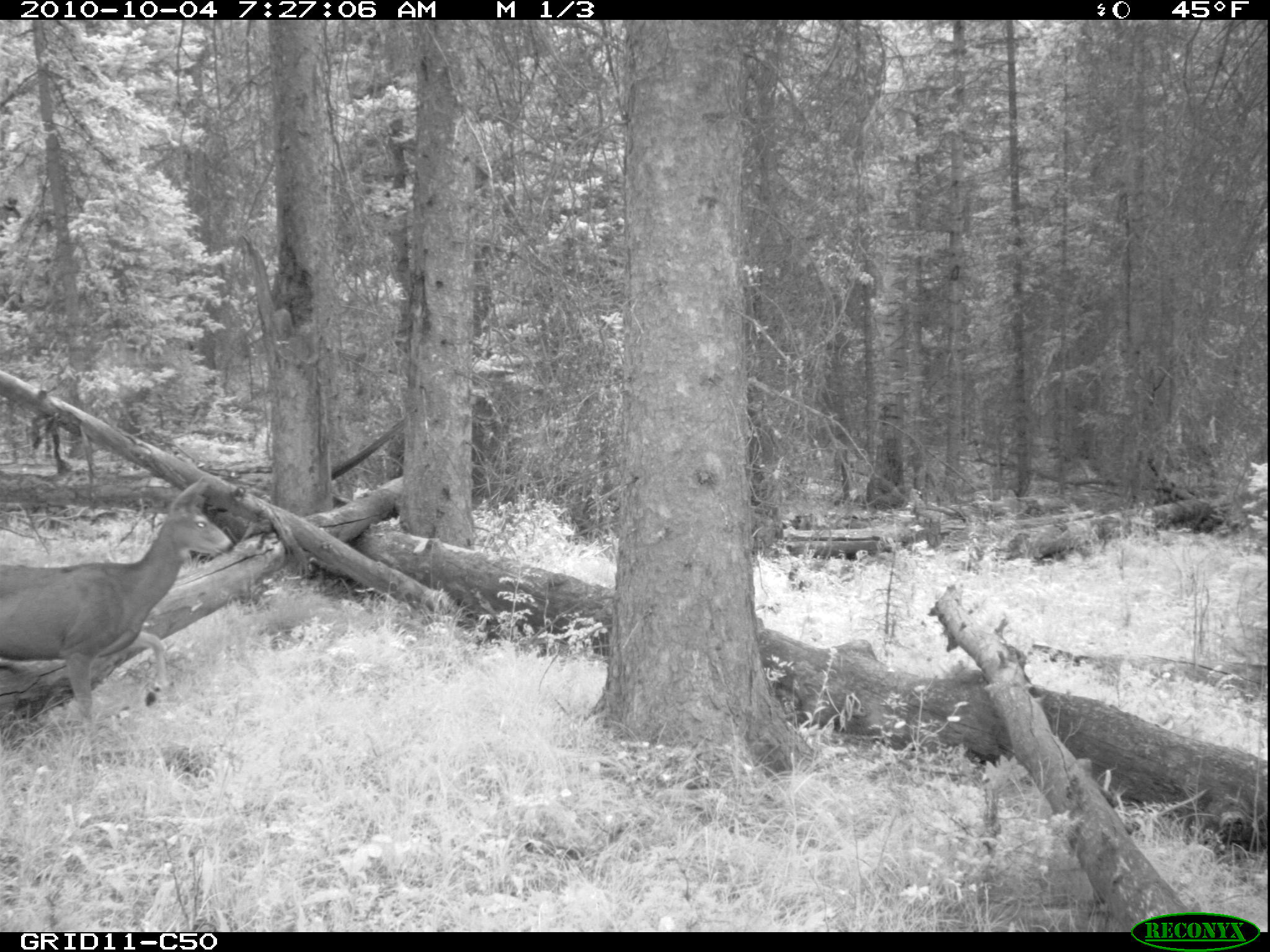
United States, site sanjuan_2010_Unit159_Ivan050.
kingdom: Animalia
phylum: Chordata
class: Mammalia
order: Artiodactyla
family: Cervidae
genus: Odocoileus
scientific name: Odocoileus hemionus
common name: mule deer